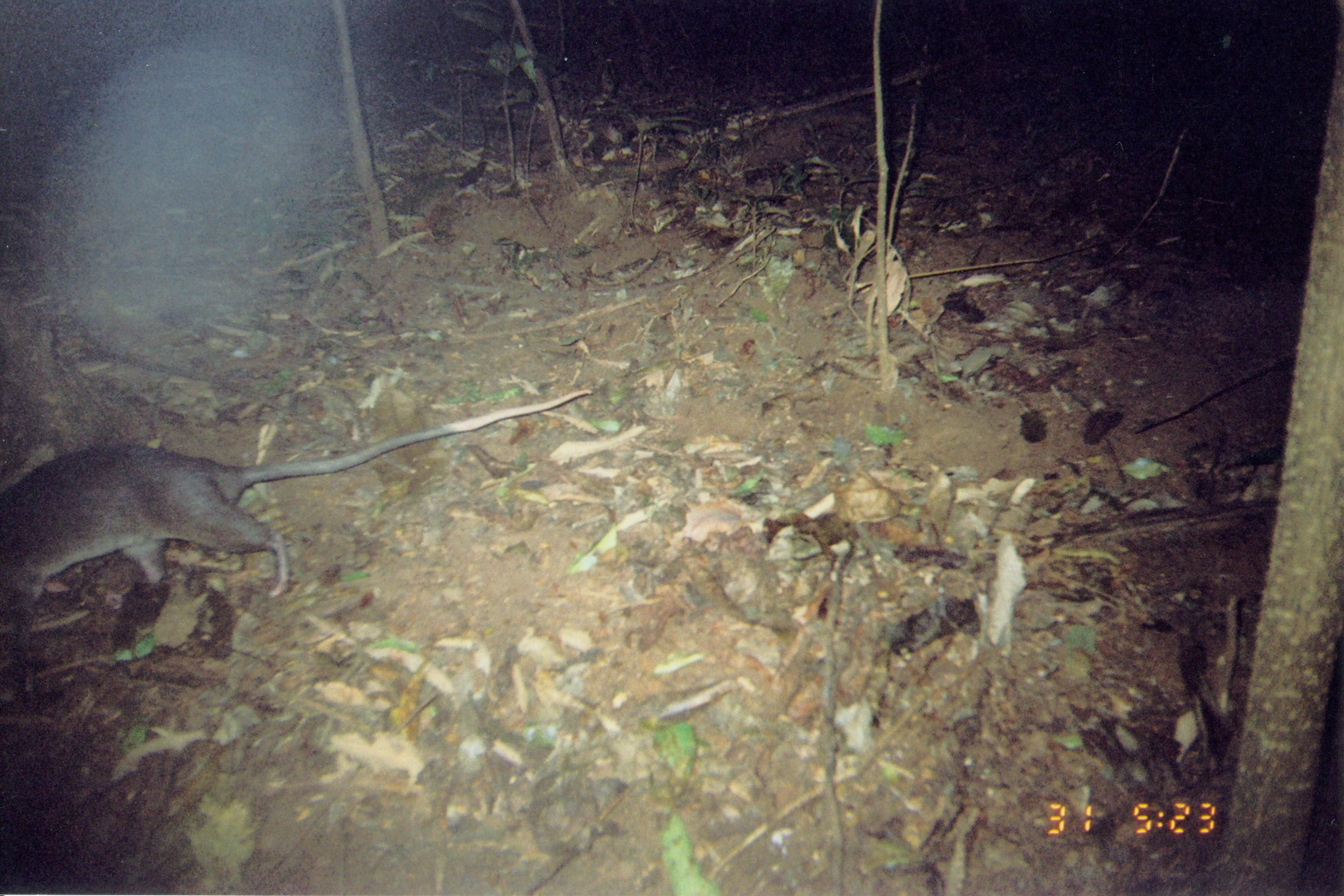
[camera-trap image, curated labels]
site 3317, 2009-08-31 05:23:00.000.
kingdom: Animalia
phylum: Chordata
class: Mammalia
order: Rodentia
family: Nesomyidae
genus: Cricetomys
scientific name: Cricetomys gambianus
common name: african giant pouched rat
Cricetomys gambianus (african giant pouched rat), count 1.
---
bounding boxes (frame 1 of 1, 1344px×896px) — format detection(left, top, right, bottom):
cricetomys gambianus: detection(0, 388, 591, 652)